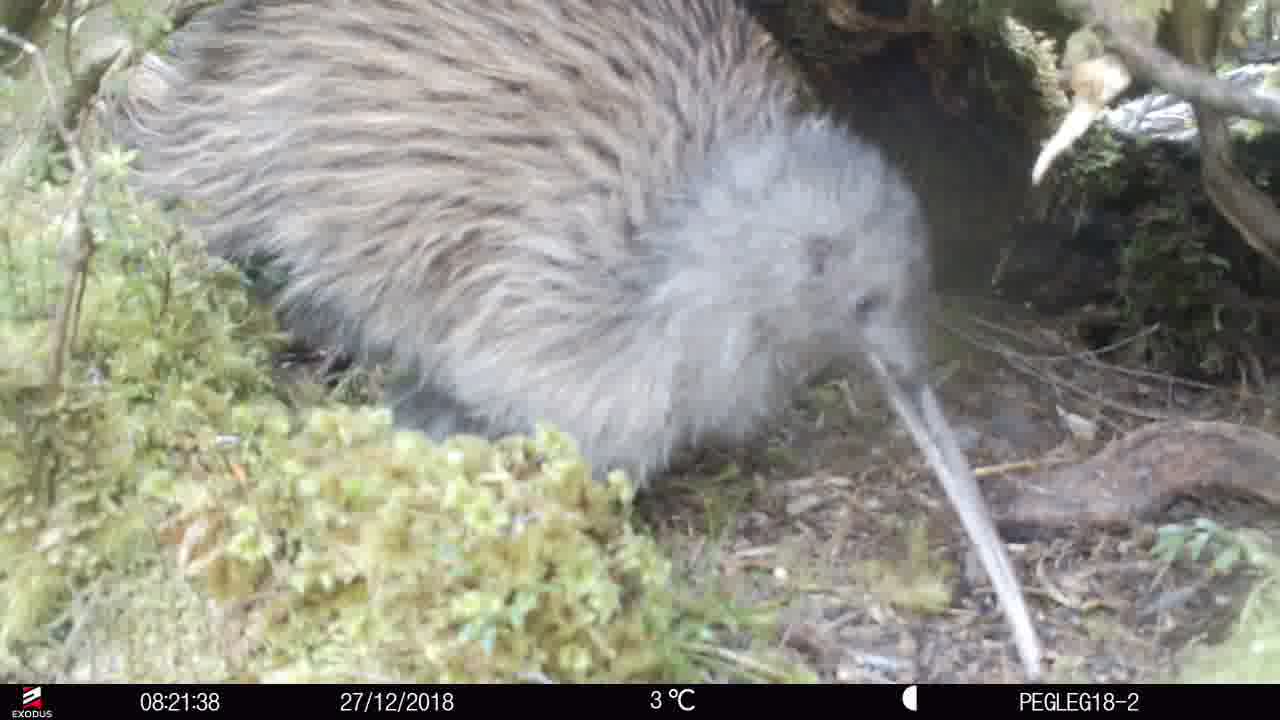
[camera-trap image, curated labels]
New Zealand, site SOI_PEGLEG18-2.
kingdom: Animalia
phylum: Chordata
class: Aves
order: Apterygiformes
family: Apterygidae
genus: Apteryx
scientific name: Apteryx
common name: kiwi